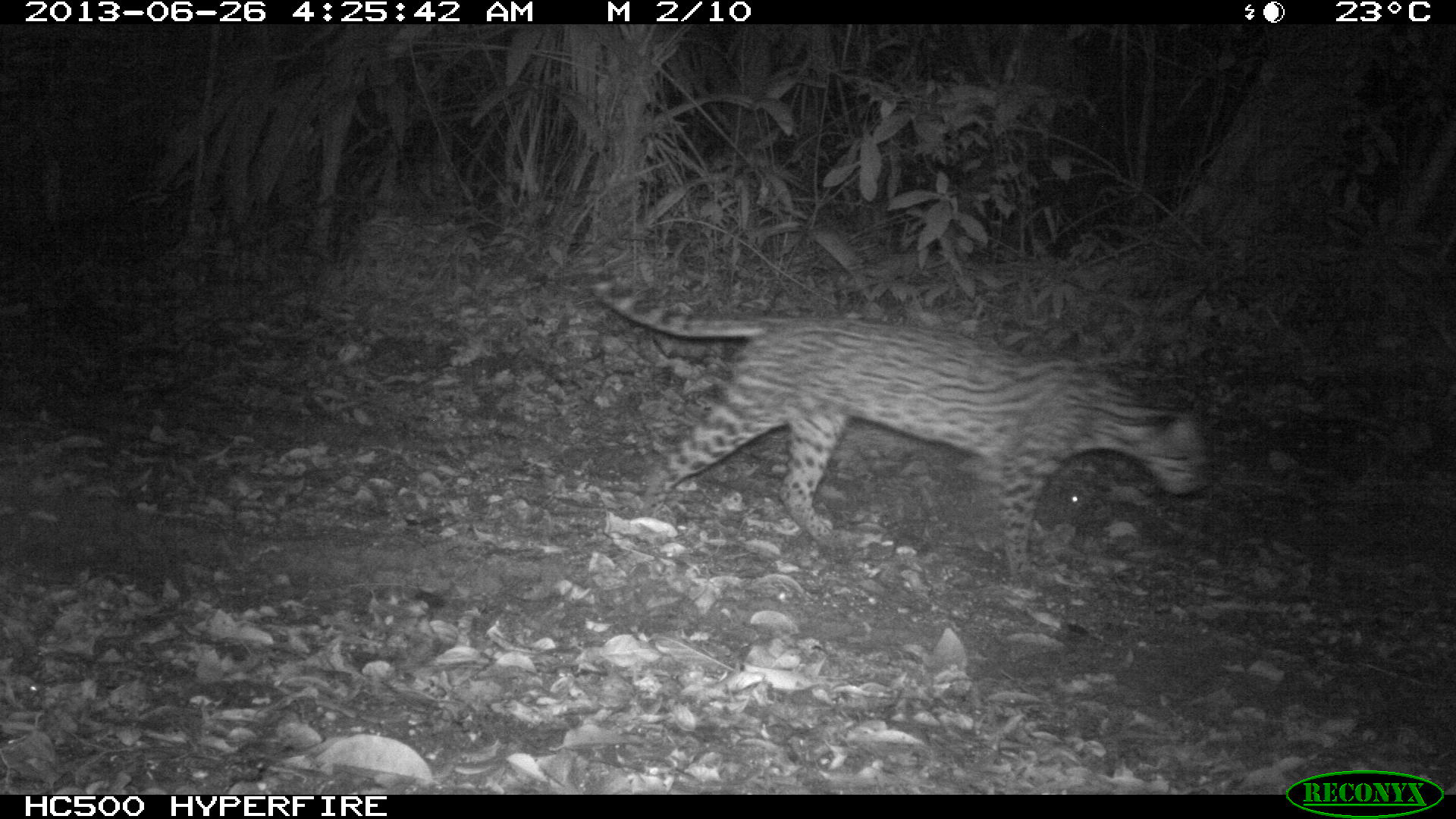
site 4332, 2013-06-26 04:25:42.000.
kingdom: Animalia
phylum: Chordata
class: Mammalia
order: Carnivora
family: Felidae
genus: Leopardus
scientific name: Leopardus pardalis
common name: ocelot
Leopardus pardalis (ocelot), count 1, sex female.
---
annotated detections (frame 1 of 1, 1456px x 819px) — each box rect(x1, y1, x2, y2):
leopardus pardalis: rect(580, 263, 1212, 584)